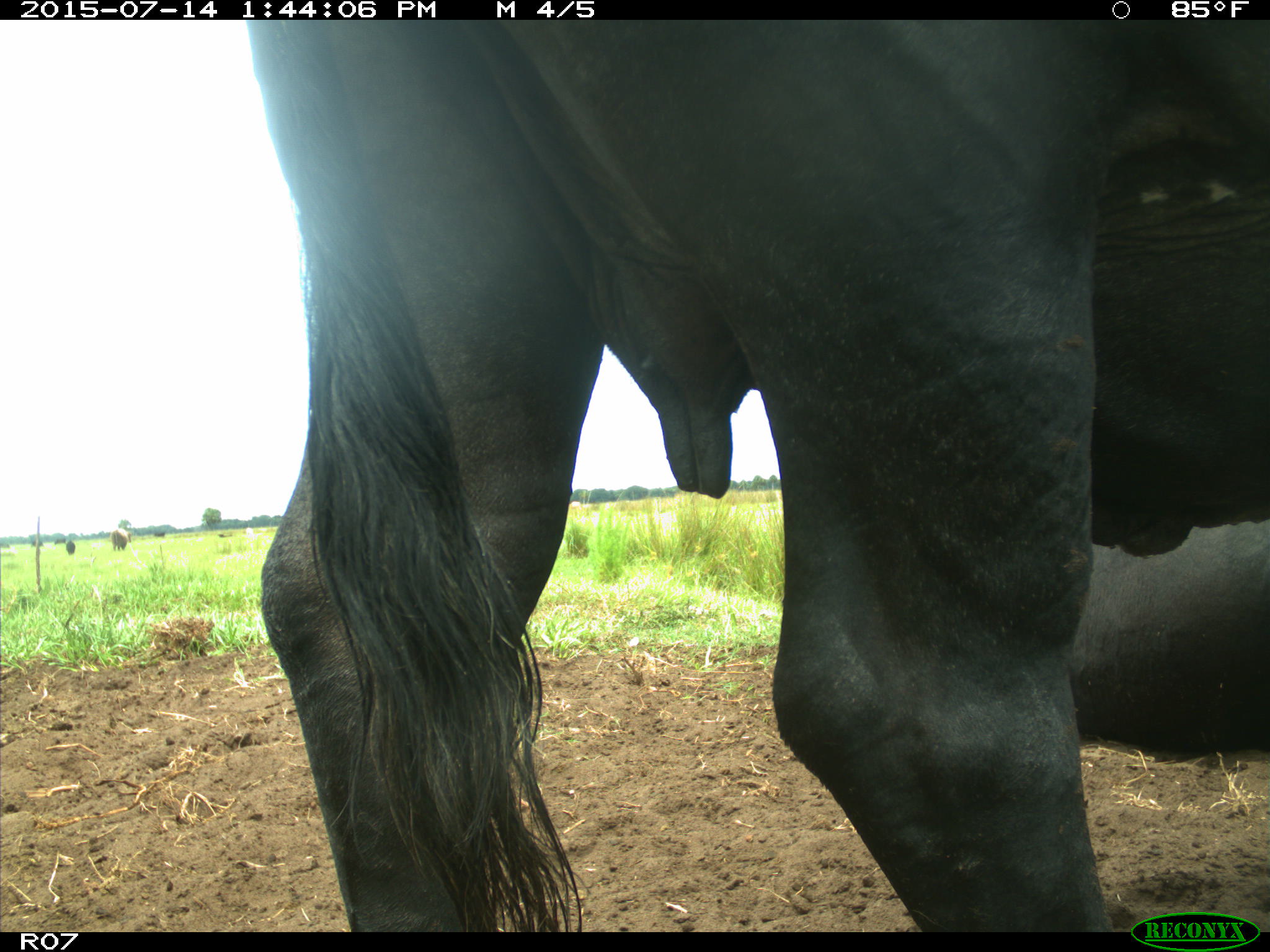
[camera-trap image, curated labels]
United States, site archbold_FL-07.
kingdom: Animalia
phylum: Chordata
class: Mammalia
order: Artiodactyla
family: Bovidae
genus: Bos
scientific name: Bos taurus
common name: domestic cow